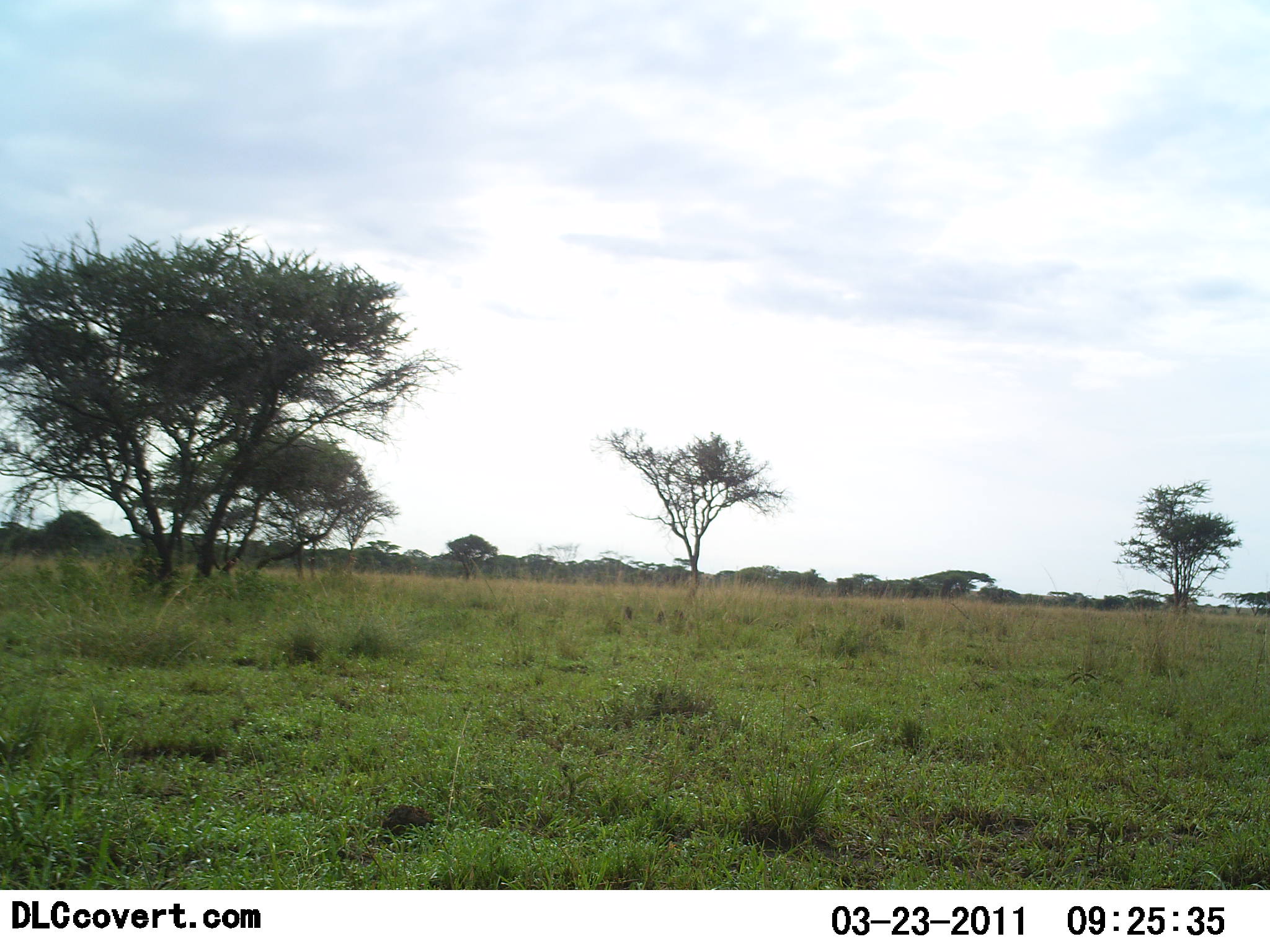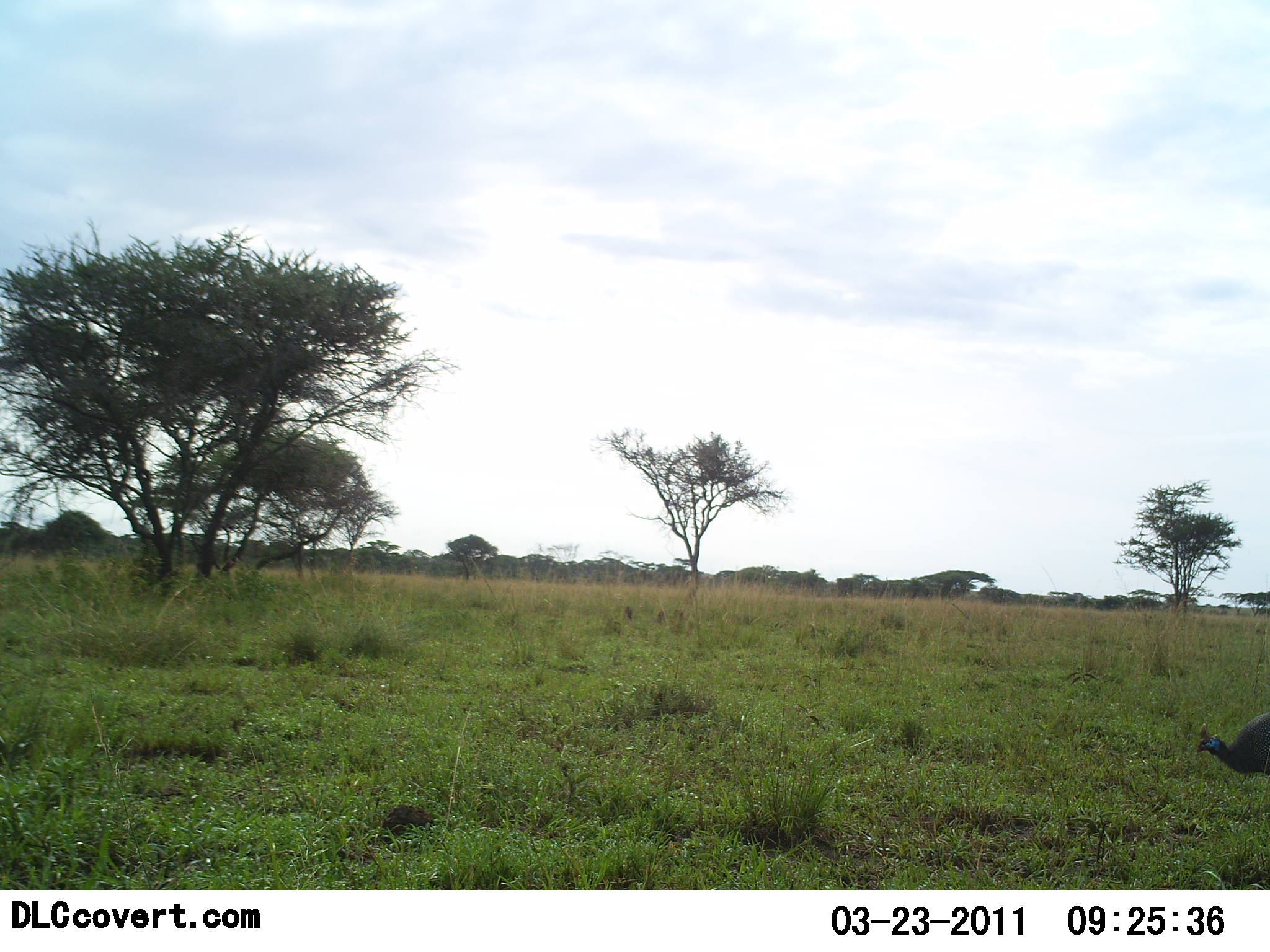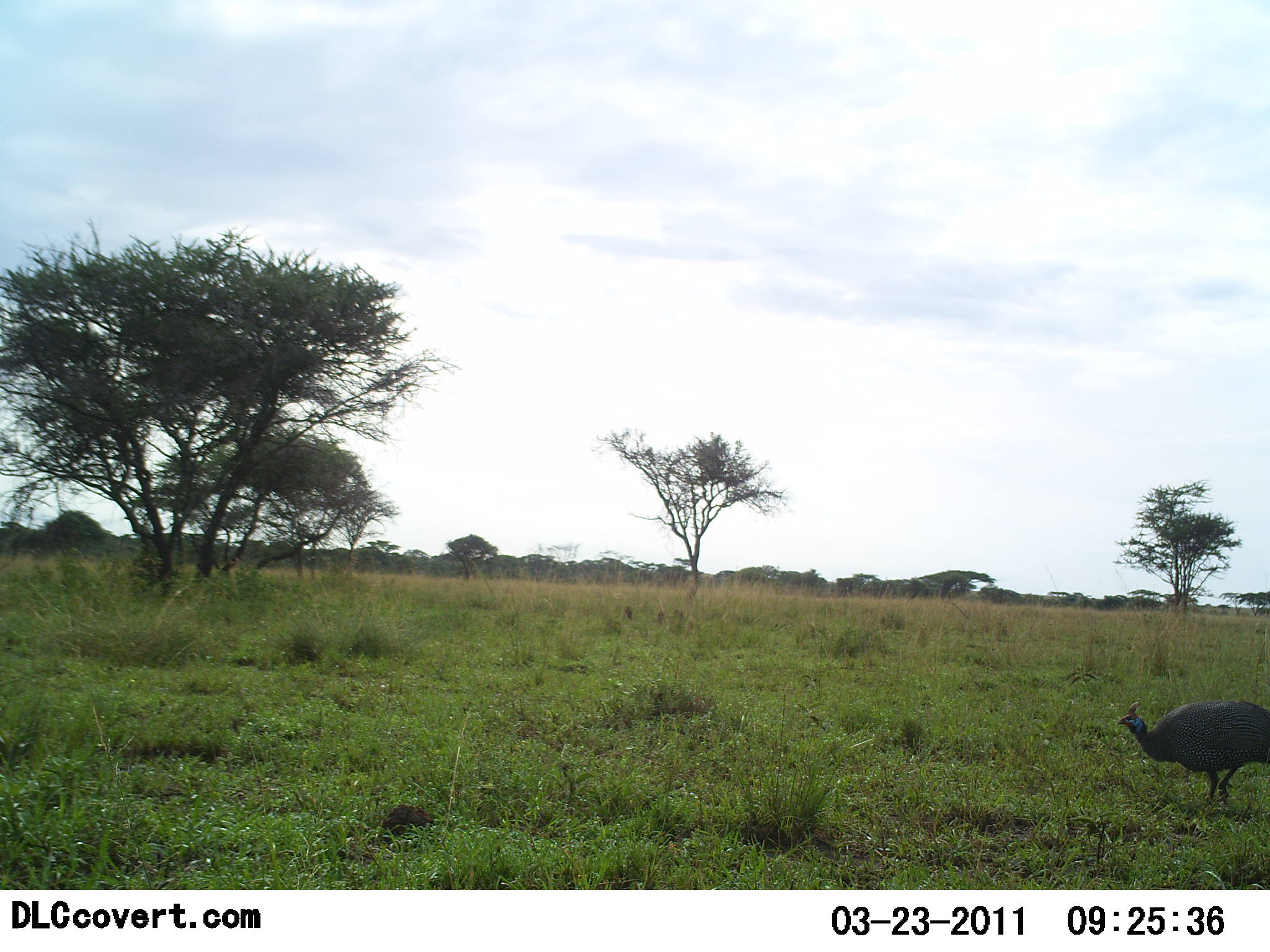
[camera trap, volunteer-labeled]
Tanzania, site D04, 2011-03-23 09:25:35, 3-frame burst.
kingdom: Animalia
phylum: Chordata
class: Aves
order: Galliformes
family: Numididae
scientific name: Numididae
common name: guinea fowl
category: guineafowl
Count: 1.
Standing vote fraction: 18%.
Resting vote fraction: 0%.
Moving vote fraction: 82%.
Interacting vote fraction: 0%.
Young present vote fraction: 0%.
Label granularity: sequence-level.